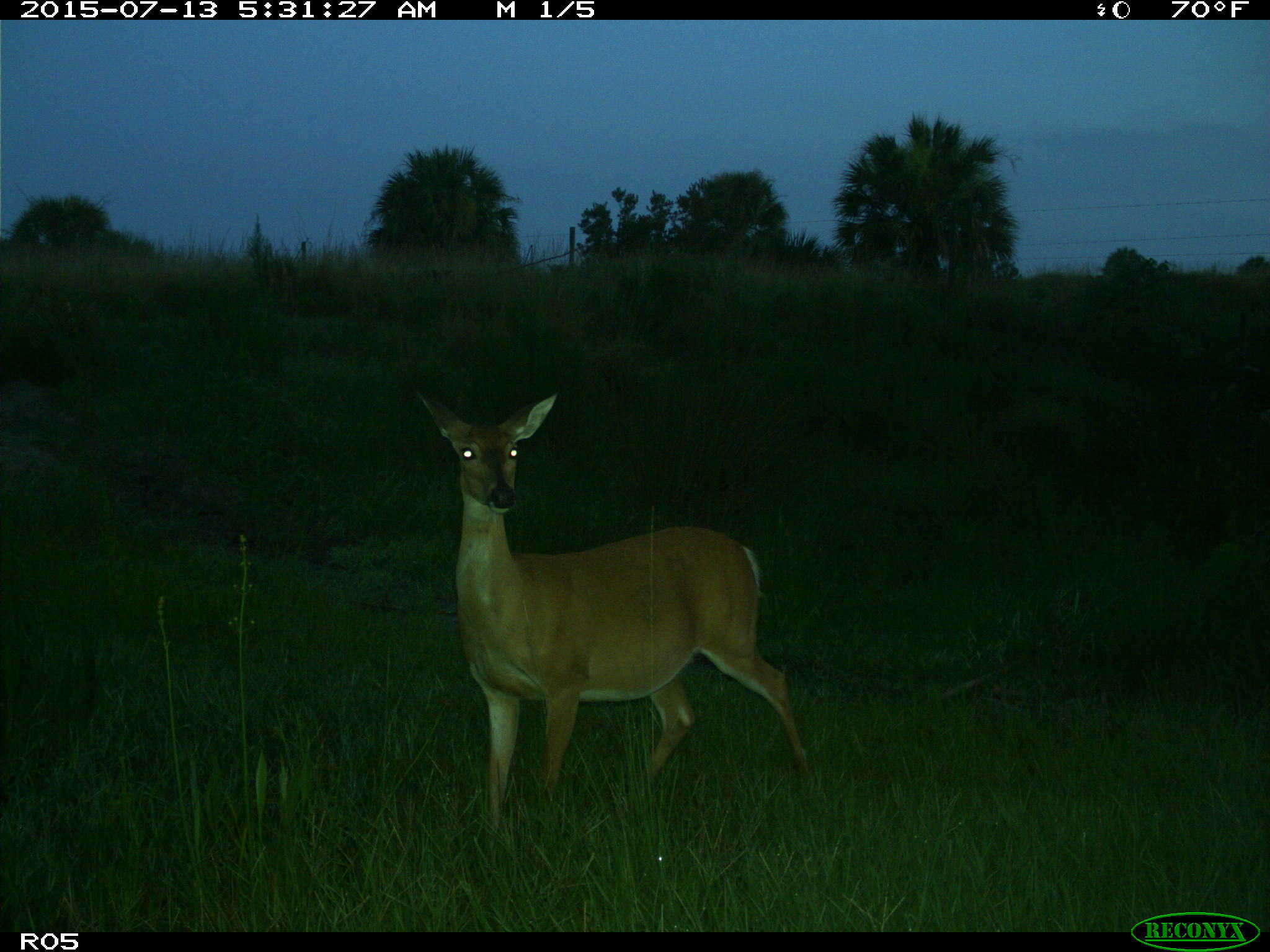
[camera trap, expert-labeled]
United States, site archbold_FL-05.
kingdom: Animalia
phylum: Chordata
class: Mammalia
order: Artiodactyla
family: Cervidae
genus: Odocoileus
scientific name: Odocoileus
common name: deer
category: unidentified deer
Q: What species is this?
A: Unidentified deer (deer) (Odocoileus).